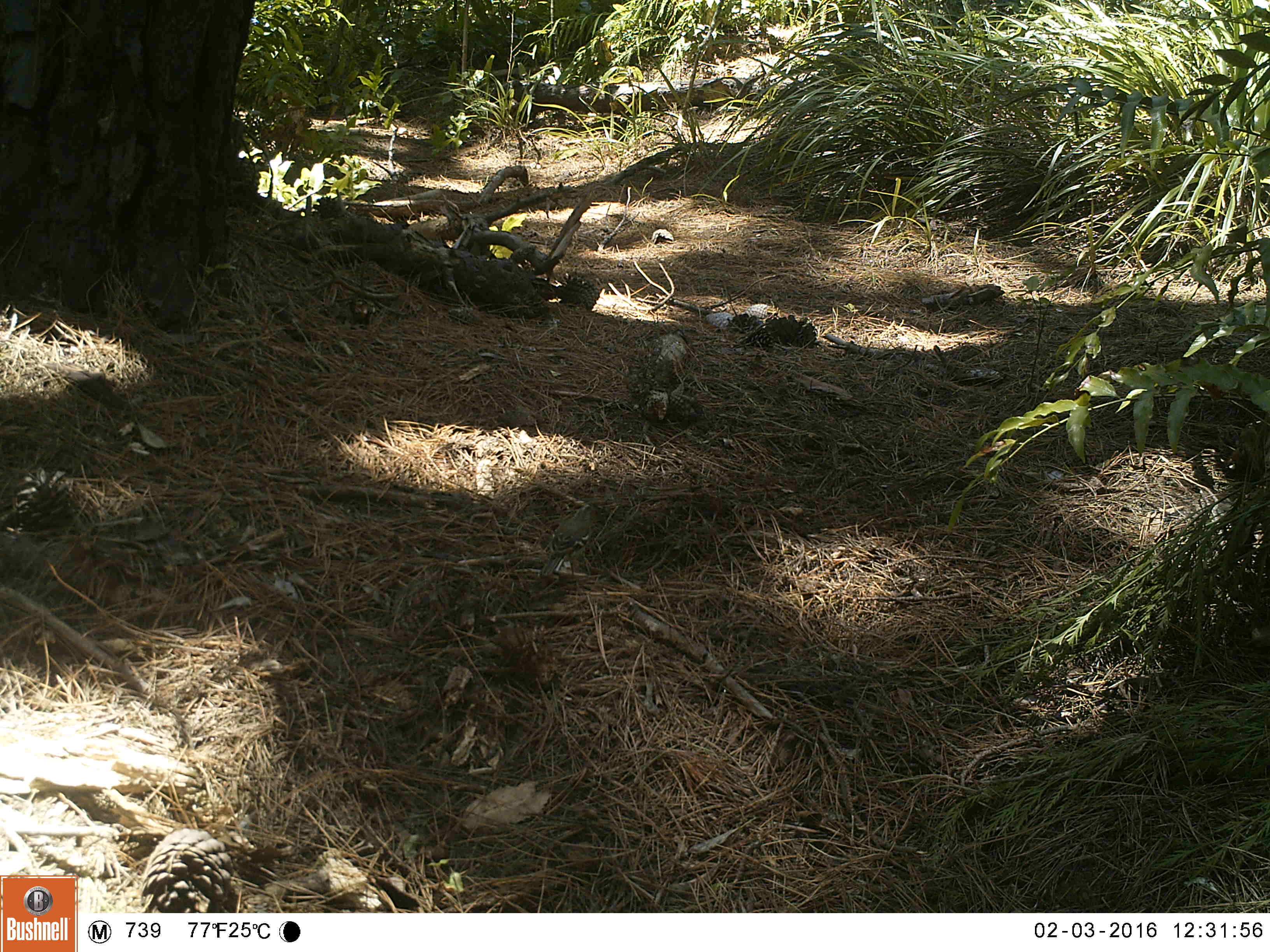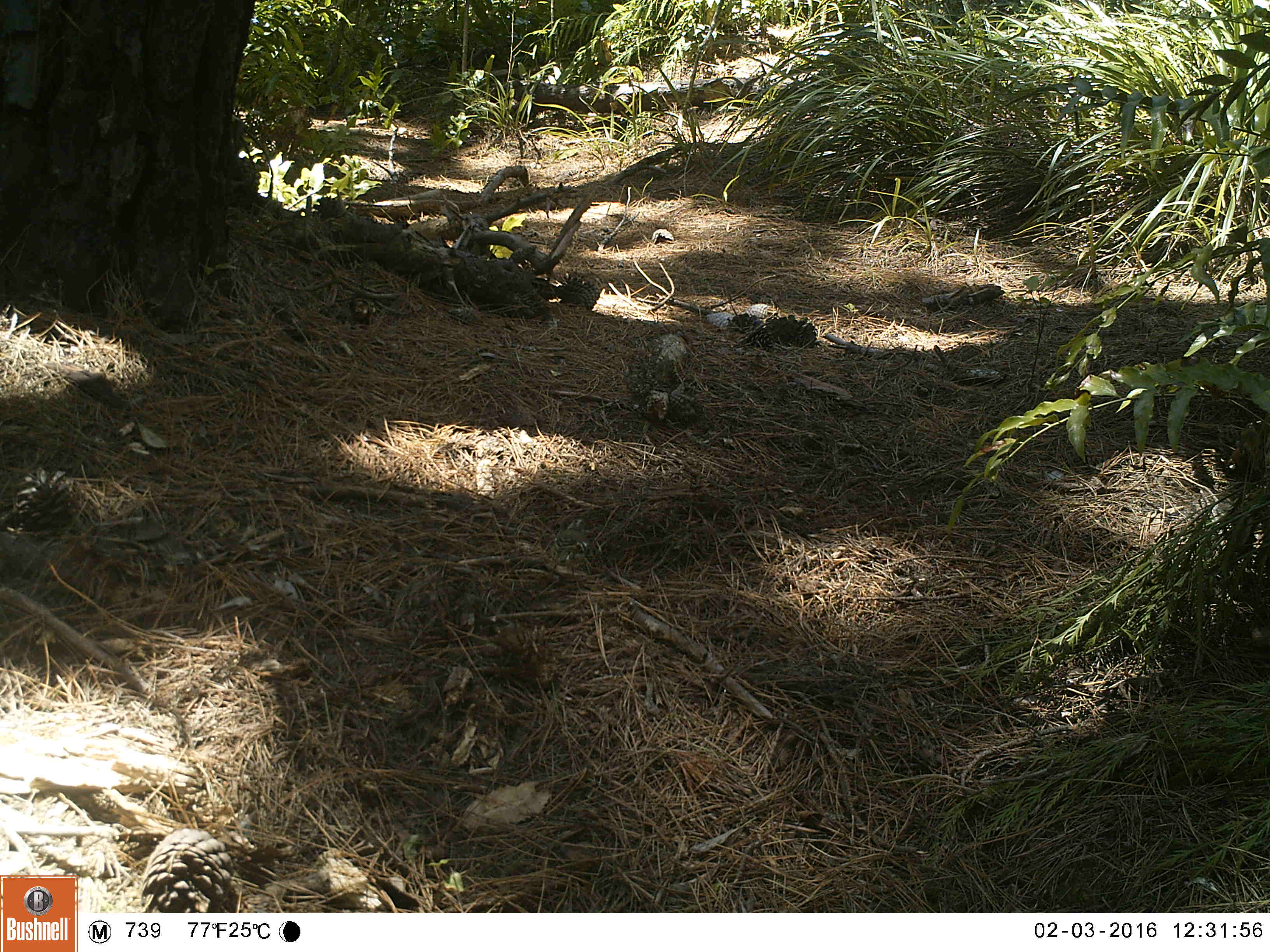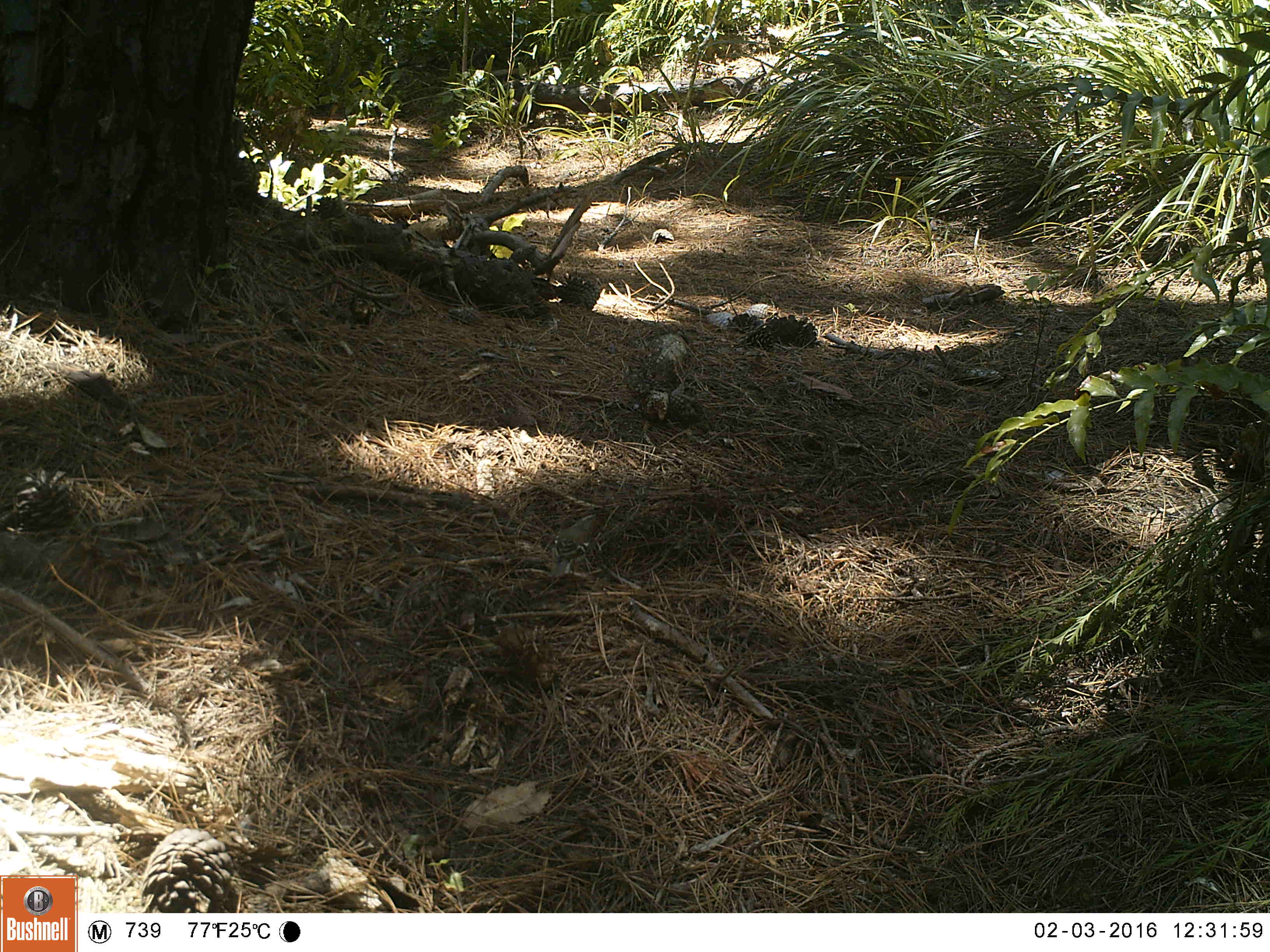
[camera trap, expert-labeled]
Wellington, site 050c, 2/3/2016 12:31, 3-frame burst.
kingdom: Animalia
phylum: Chordata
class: Aves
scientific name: Aves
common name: bird